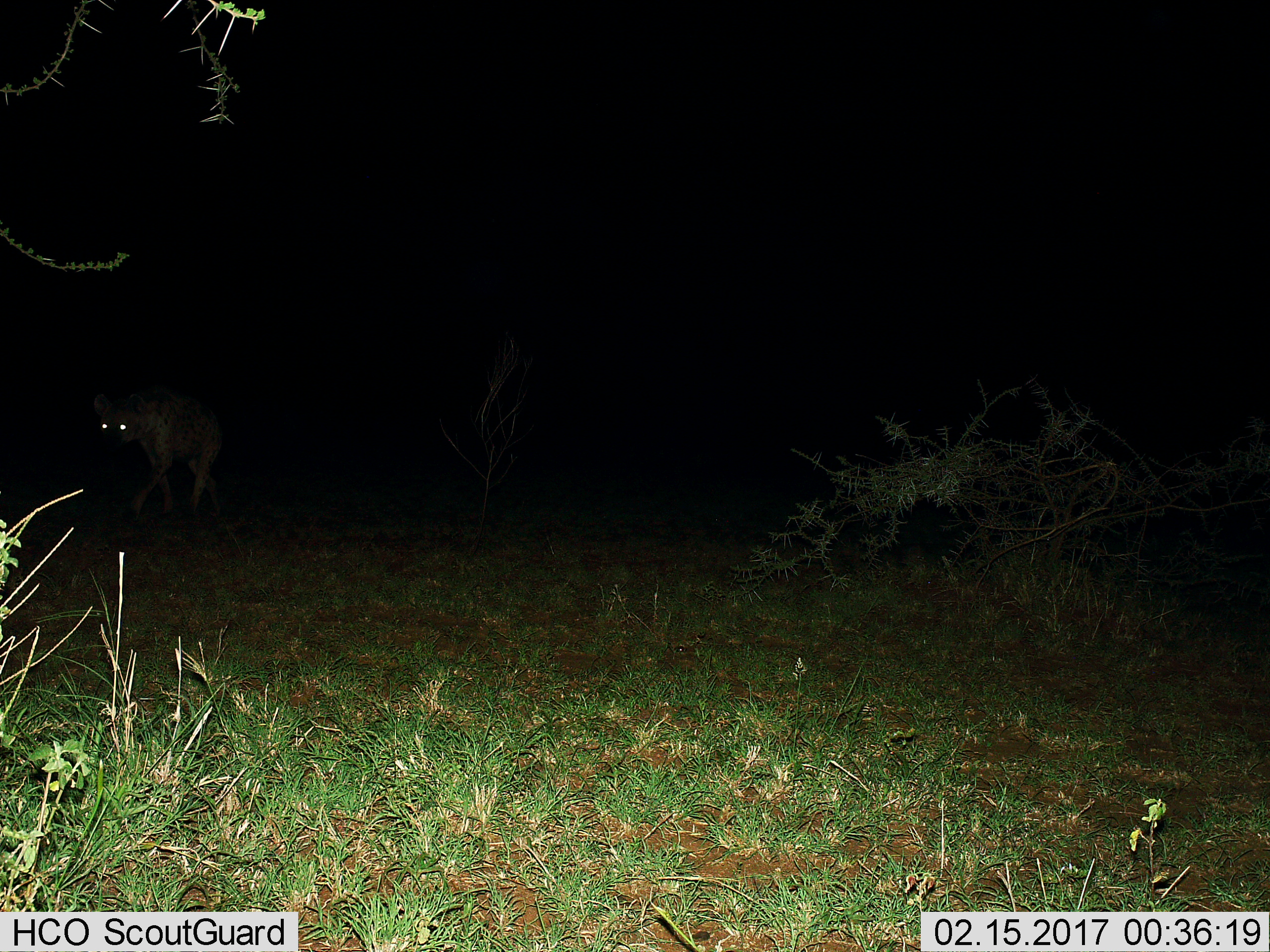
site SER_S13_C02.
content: unidentified animal